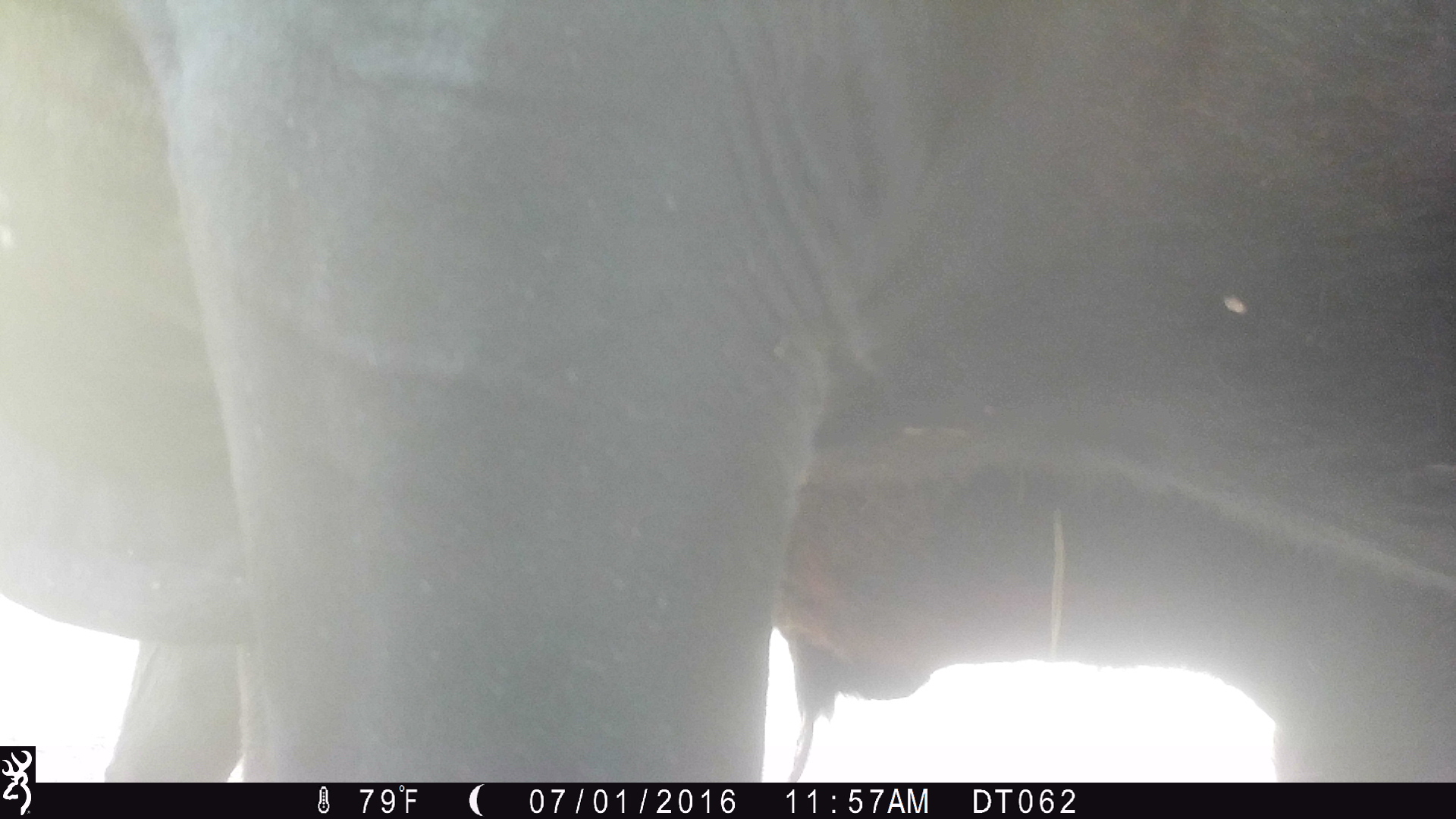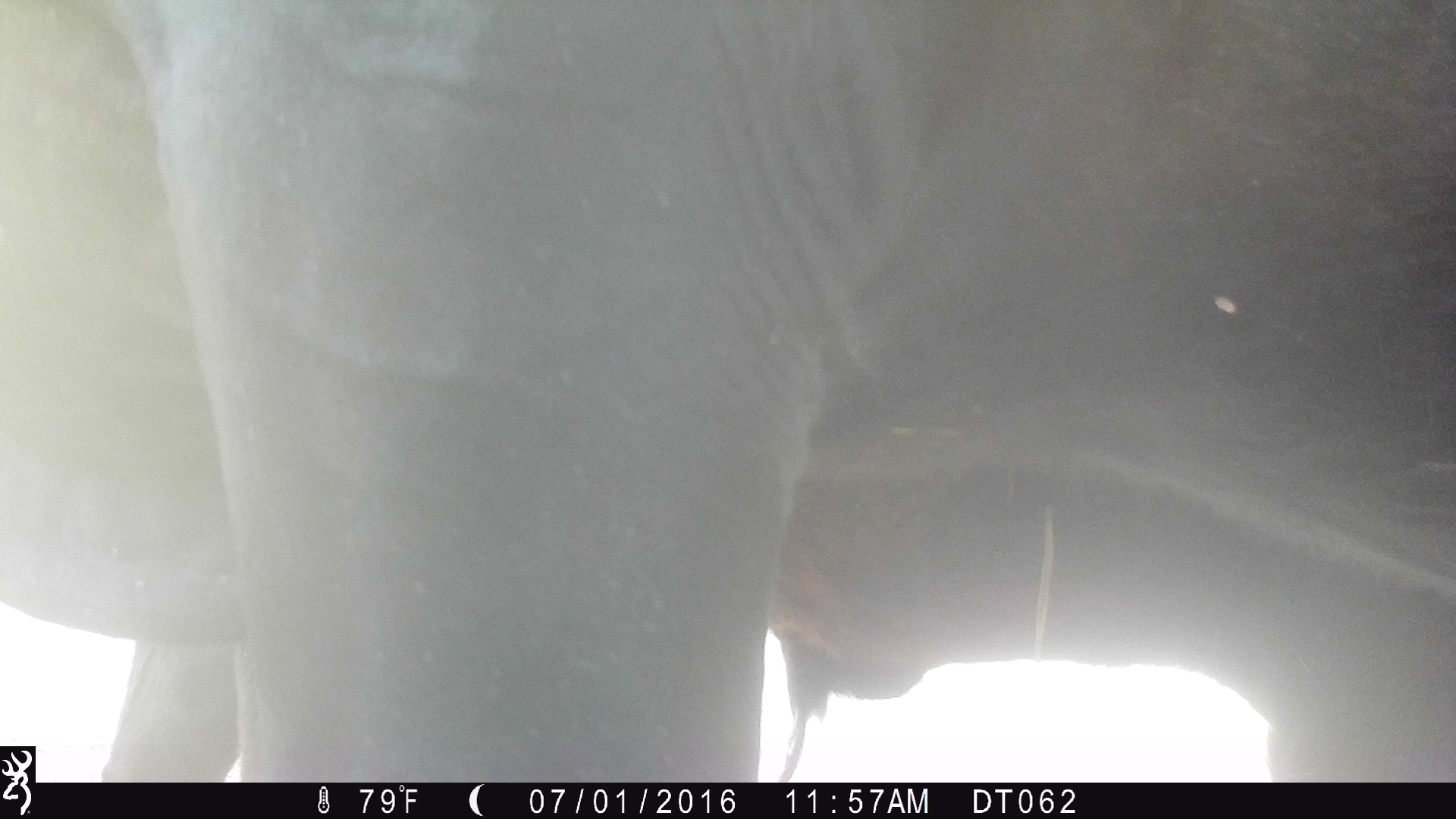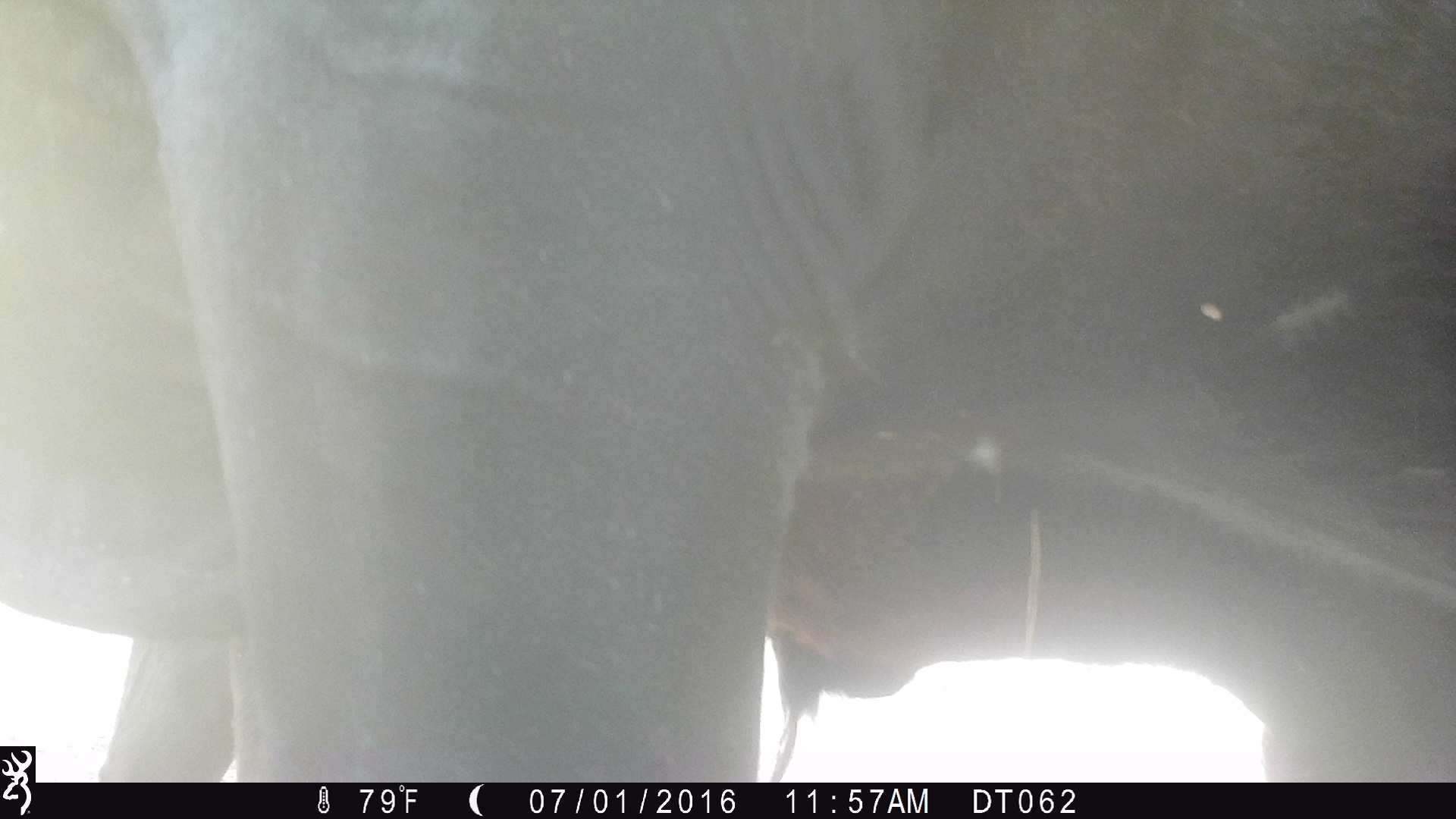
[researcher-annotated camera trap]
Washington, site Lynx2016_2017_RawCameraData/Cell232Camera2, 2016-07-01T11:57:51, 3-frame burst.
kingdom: Animalia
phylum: Chordata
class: Mammalia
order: Artiodactyla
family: Bovidae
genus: Bos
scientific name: Bos taurus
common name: domestic cattle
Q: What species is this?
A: Domestic cattle (Bos taurus).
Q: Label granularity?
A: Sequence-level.